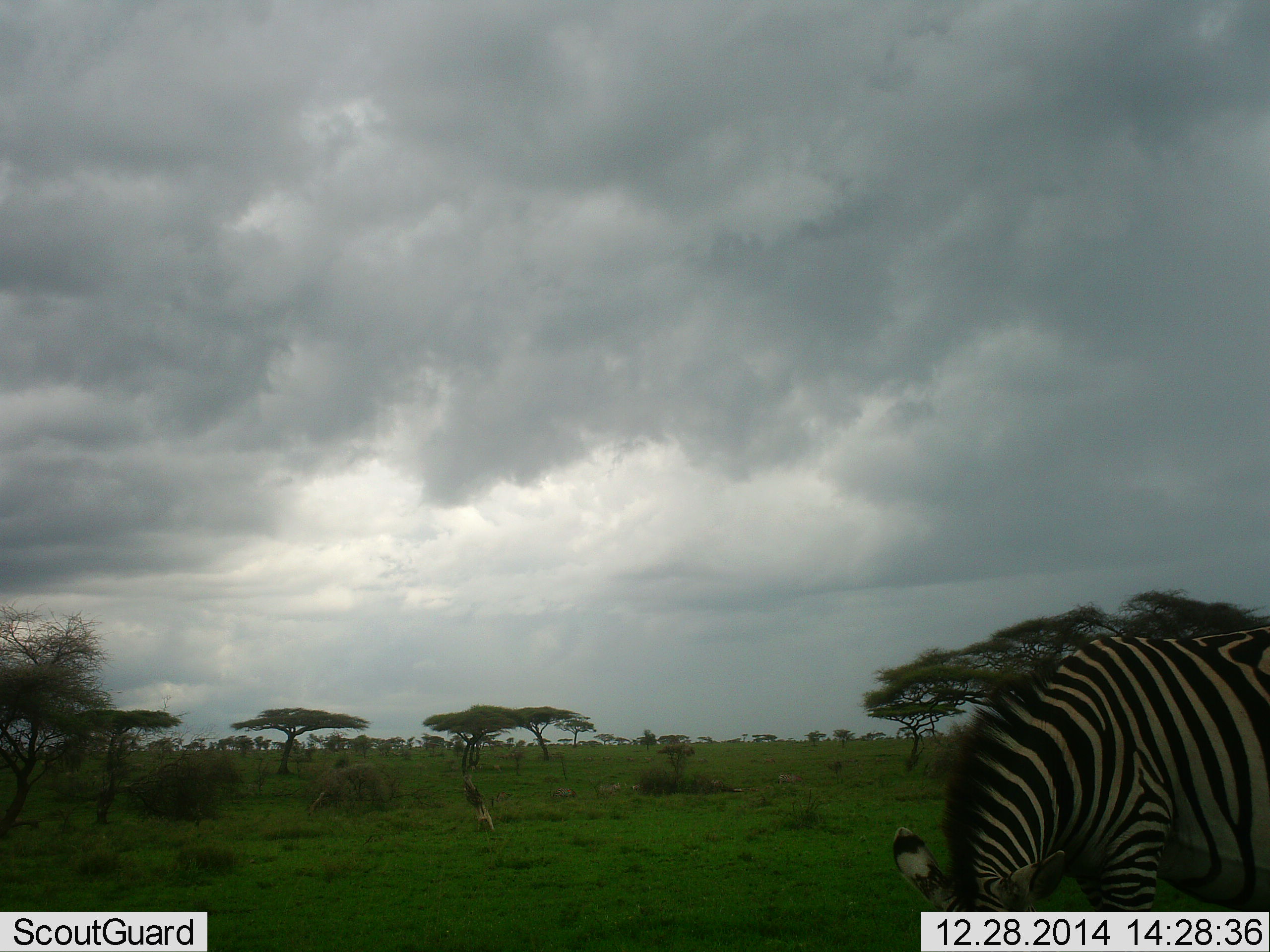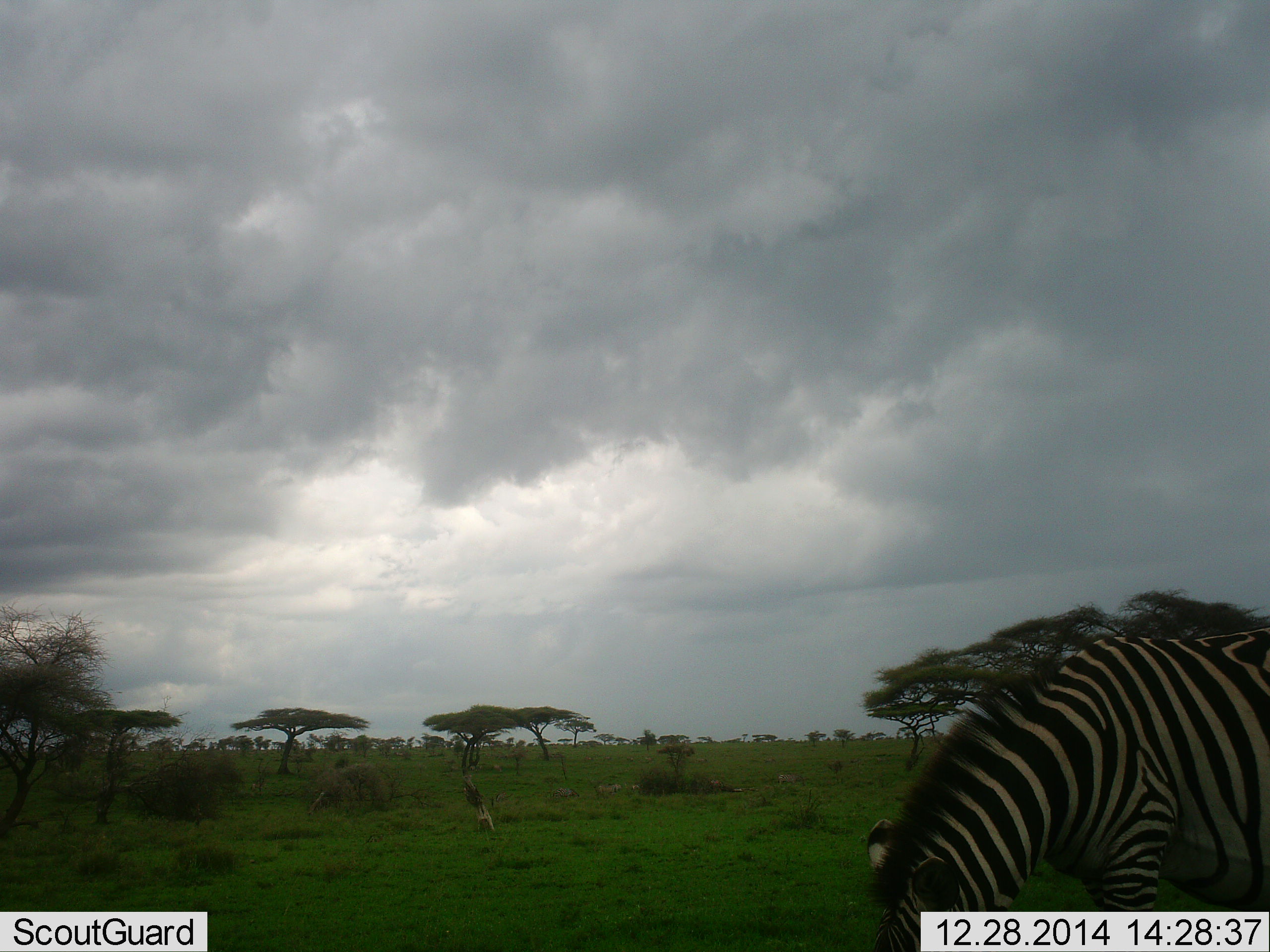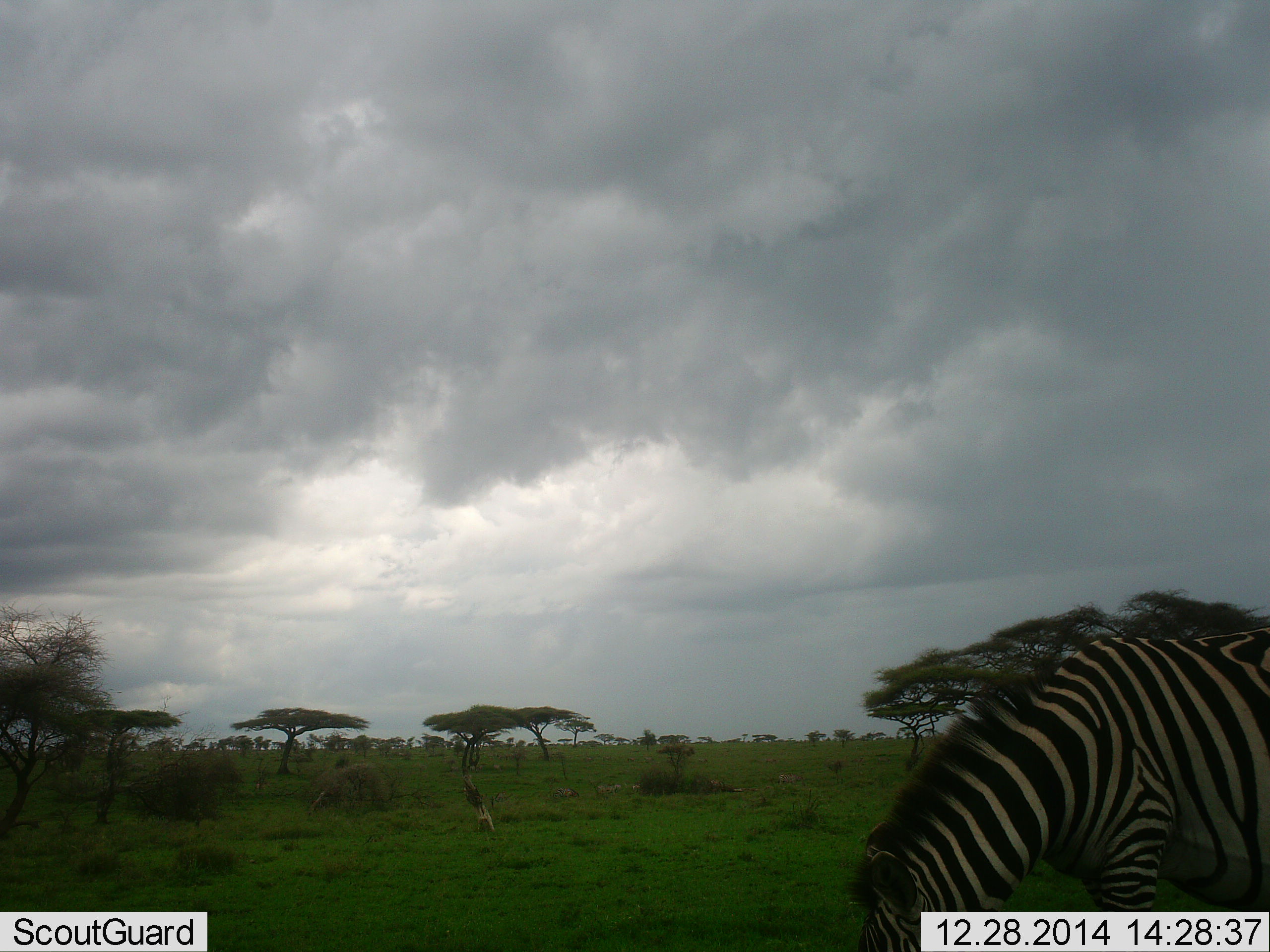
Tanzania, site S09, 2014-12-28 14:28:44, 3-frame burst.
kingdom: Animalia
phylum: Chordata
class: Mammalia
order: Perissodactyla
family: Equidae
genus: Equus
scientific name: Equus quagga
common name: plains zebra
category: zebra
Zebra (plains zebra) (Equus quagga), count 1. Behavior (volunteer vote fractions): standing 10%, resting 0%, moving 0%, interacting 0%. Young present (vote fraction): 0%. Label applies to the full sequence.